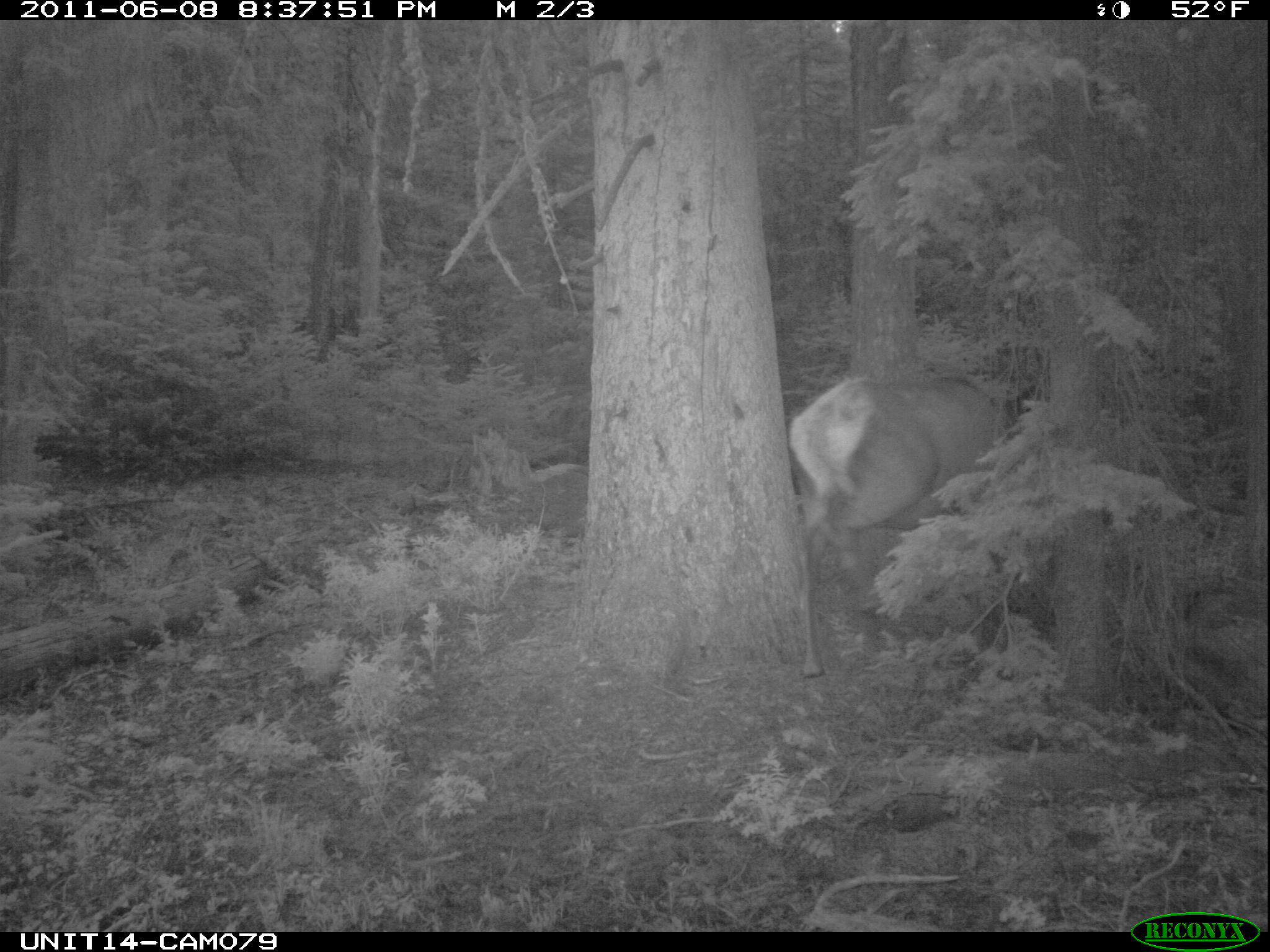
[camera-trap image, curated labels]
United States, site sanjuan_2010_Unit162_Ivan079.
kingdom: Animalia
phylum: Chordata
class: Mammalia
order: Artiodactyla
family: Cervidae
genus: Cervus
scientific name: Cervus elaphus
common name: red deer